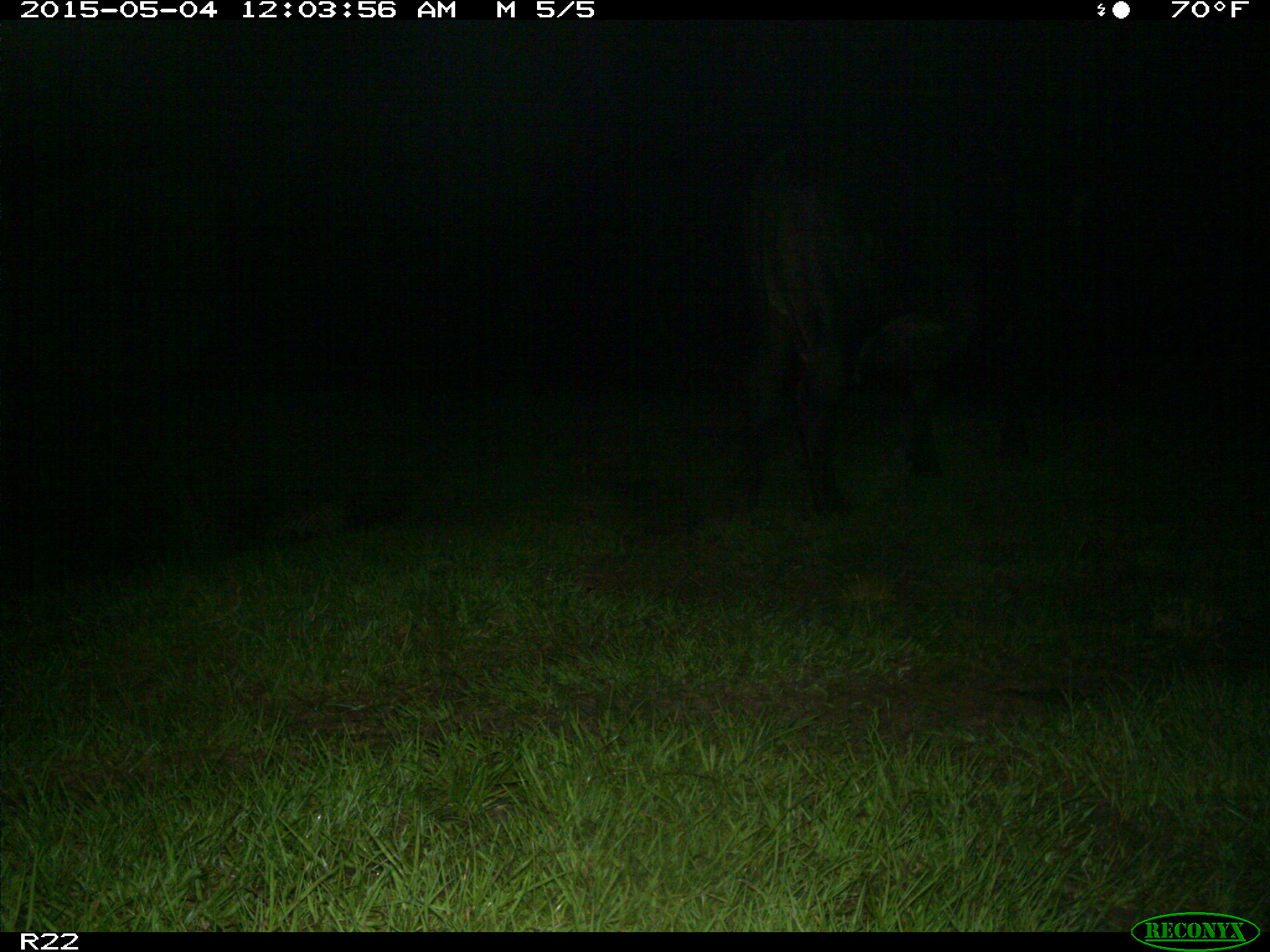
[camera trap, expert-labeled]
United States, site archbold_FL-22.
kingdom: Animalia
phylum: Chordata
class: Mammalia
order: Artiodactyla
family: Bovidae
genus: Bos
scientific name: Bos taurus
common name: domestic cow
Bos taurus (domestic cow).